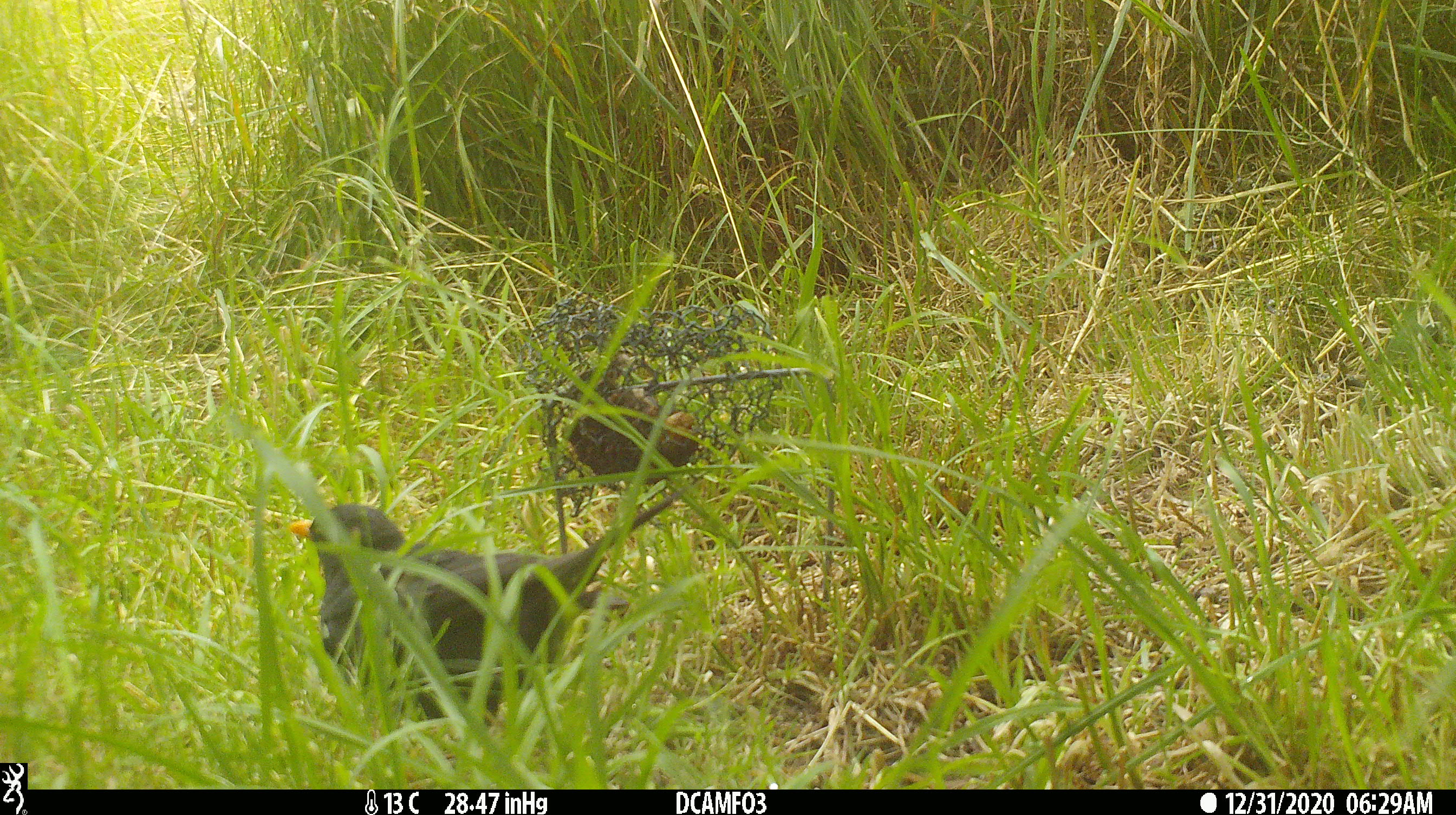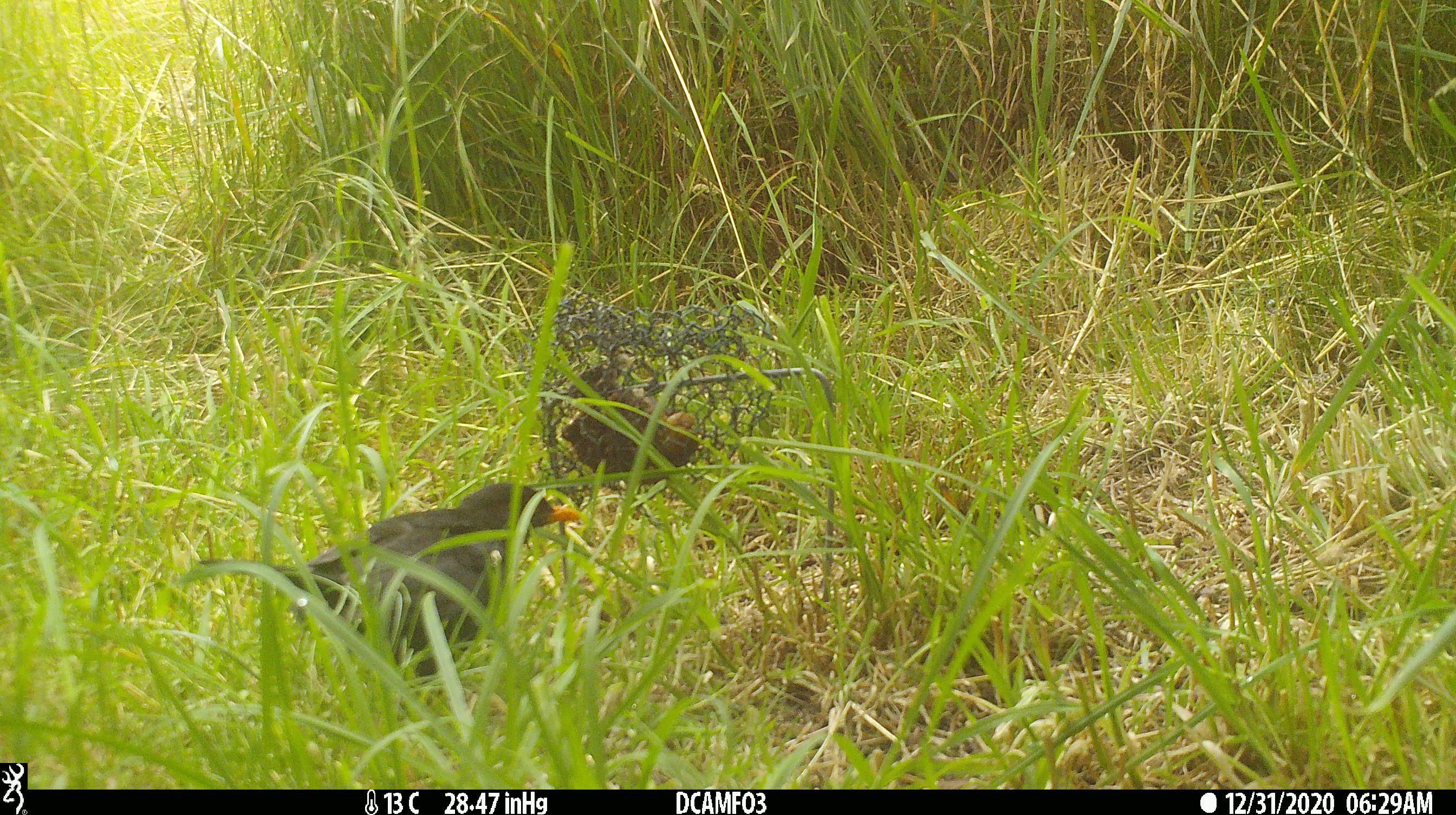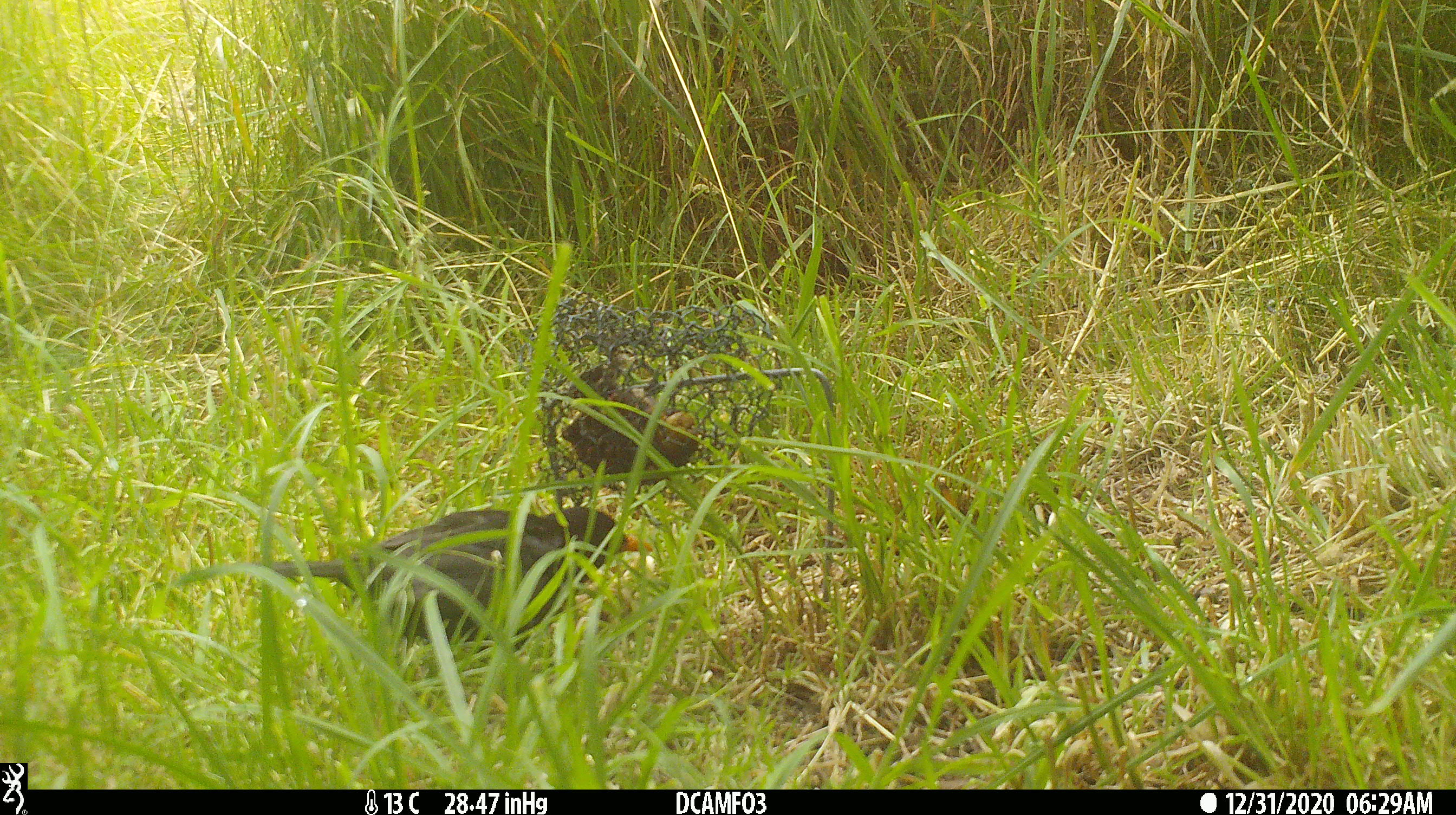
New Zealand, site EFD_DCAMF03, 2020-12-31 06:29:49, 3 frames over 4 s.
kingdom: Animalia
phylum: Chordata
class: Aves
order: Passeriformes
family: Turdidae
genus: Turdus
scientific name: Turdus merula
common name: eurasian blackbird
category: blackbird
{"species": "blackbird (eurasian blackbird) (Turdus merula)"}